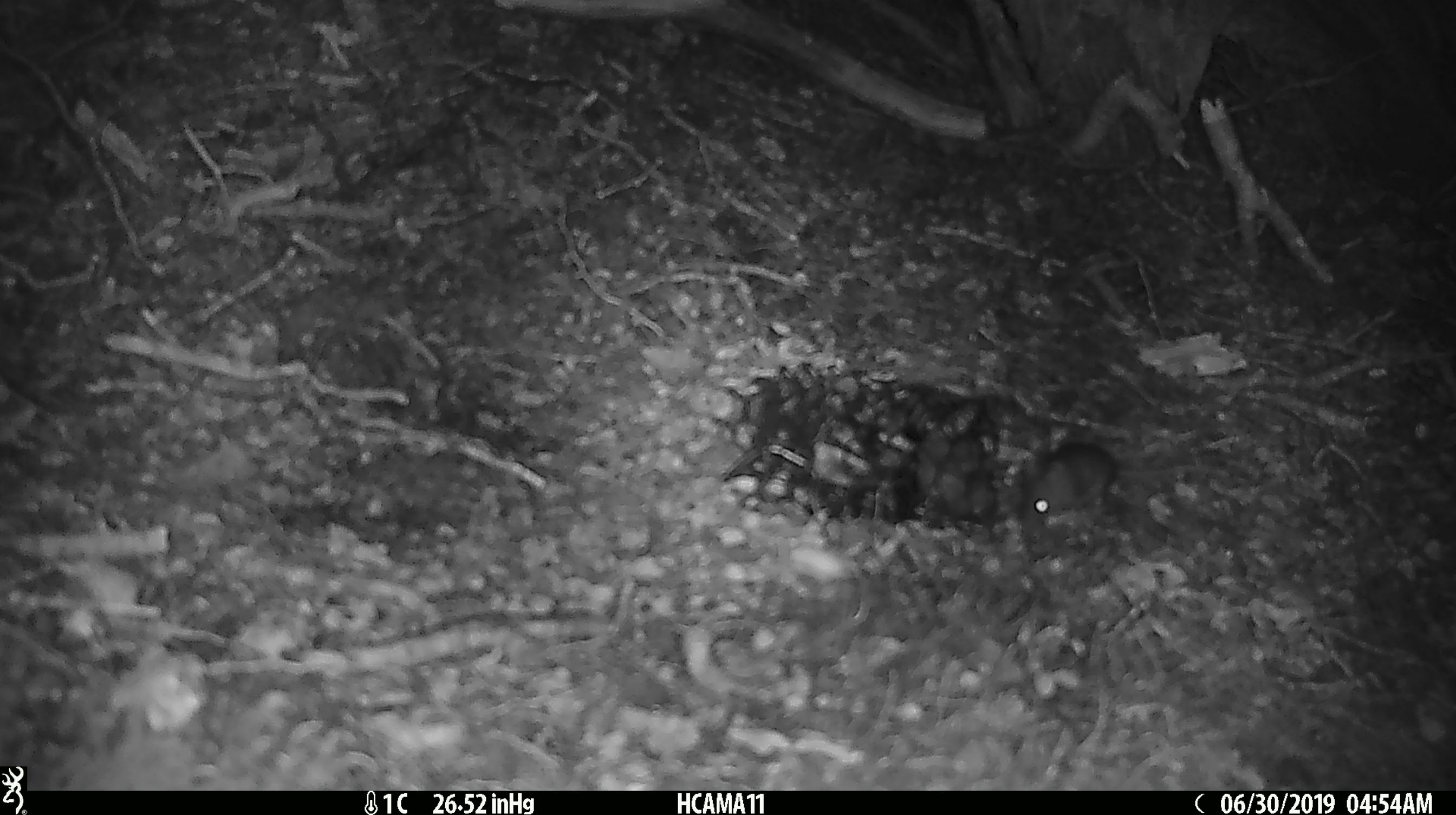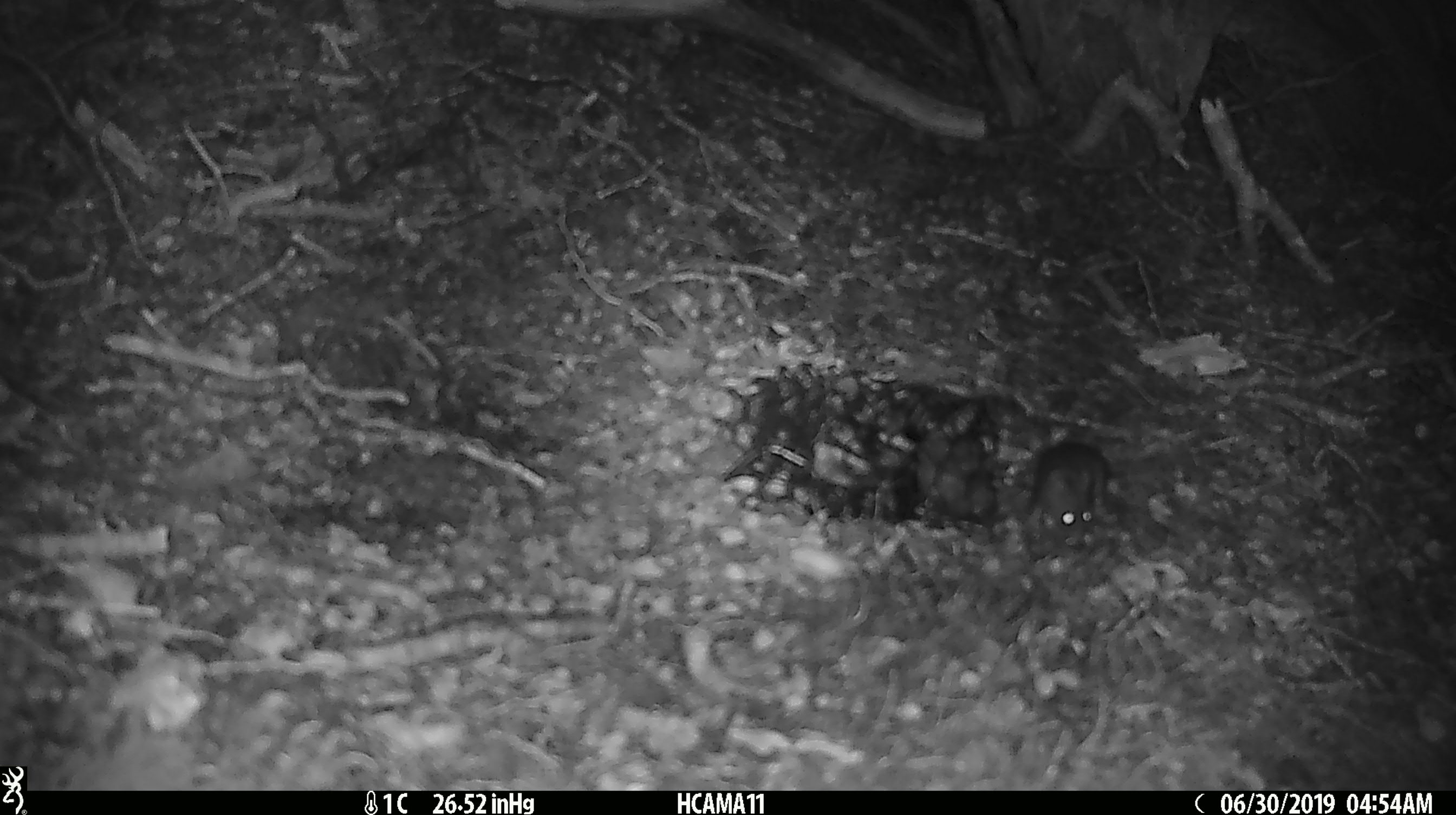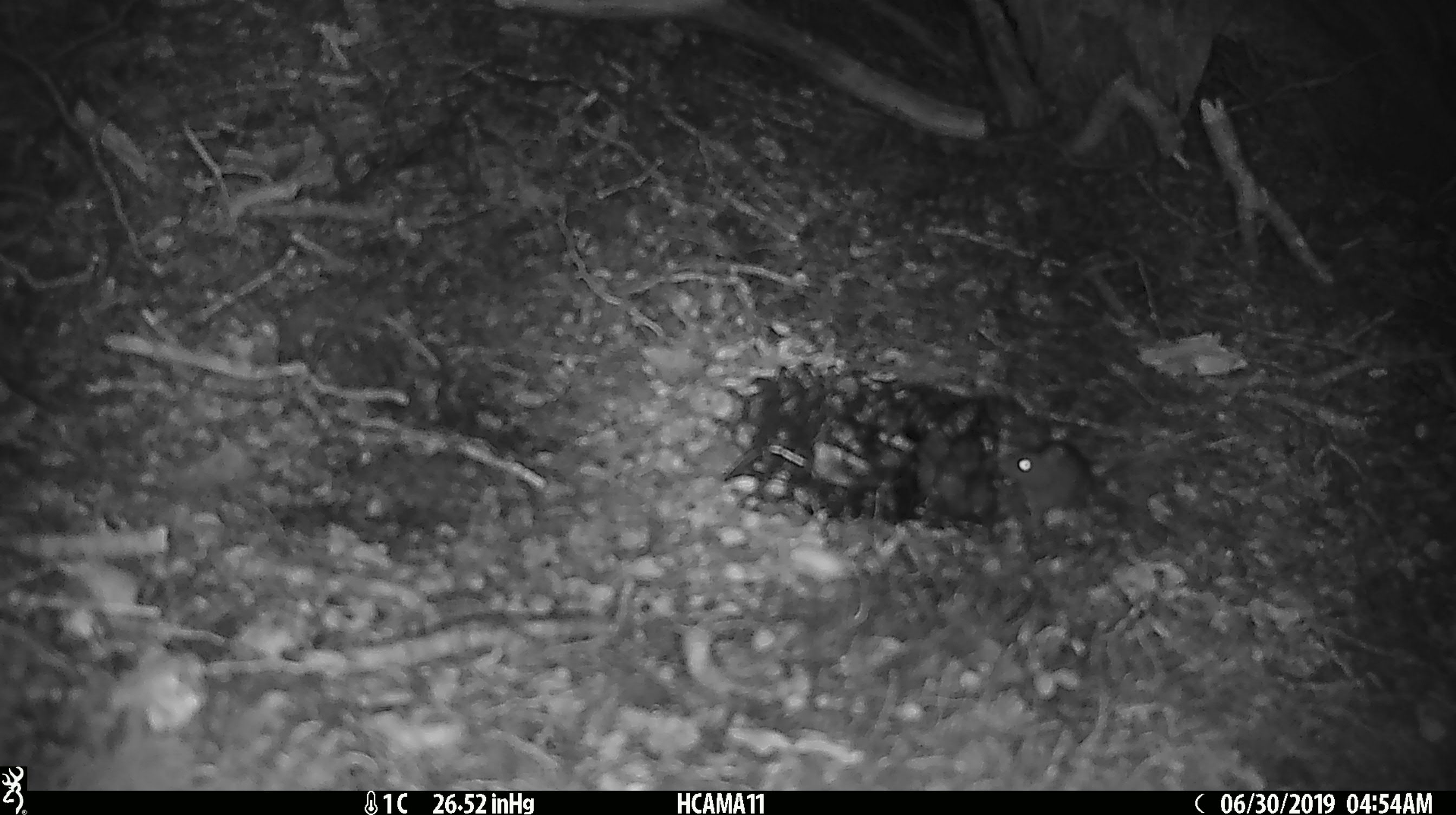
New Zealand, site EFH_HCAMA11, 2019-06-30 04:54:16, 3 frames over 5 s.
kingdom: Animalia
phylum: Chordata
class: Mammalia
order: Rodentia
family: Muridae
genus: Mus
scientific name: Mus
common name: mouse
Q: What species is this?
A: Mouse (Mus).